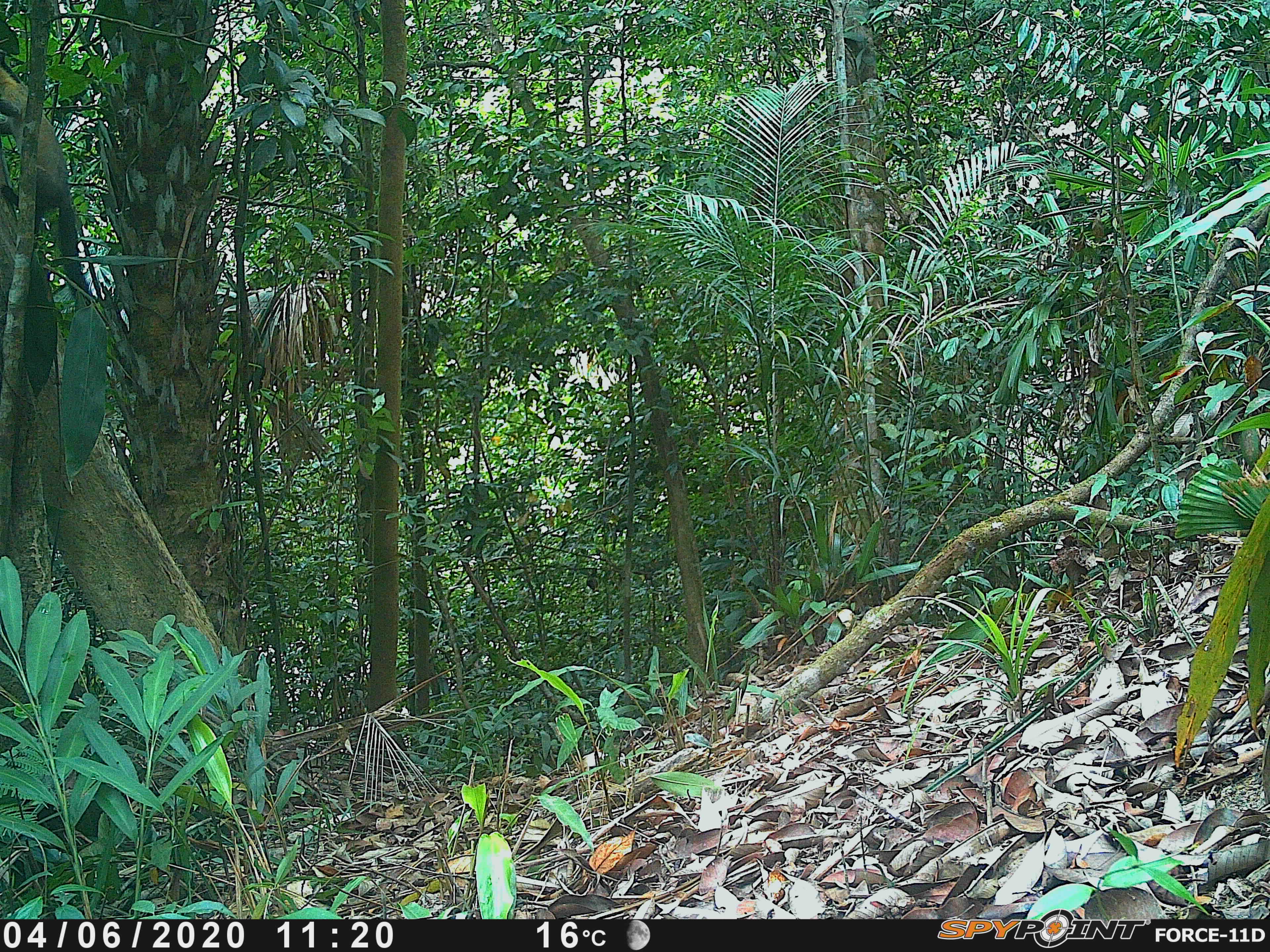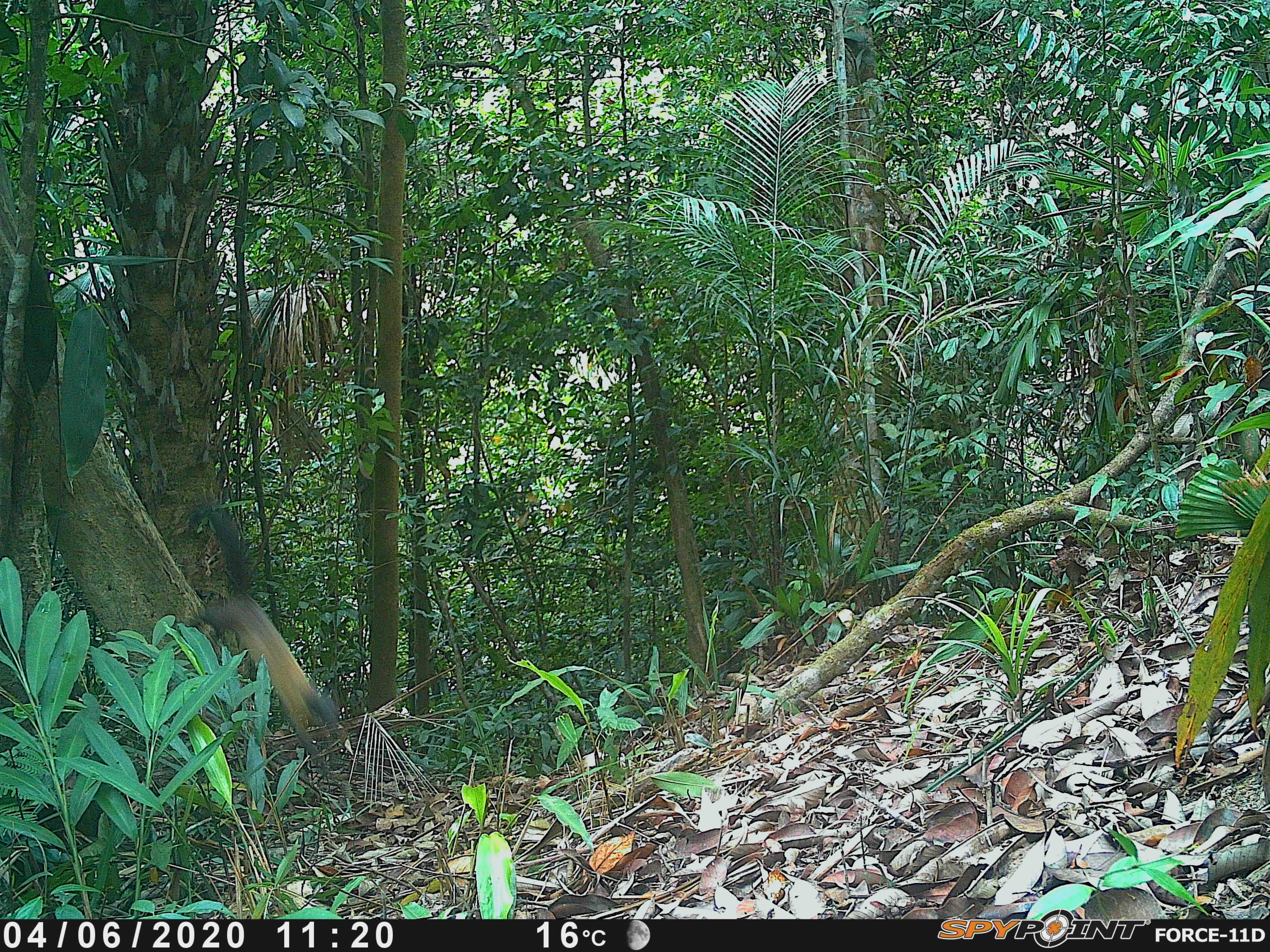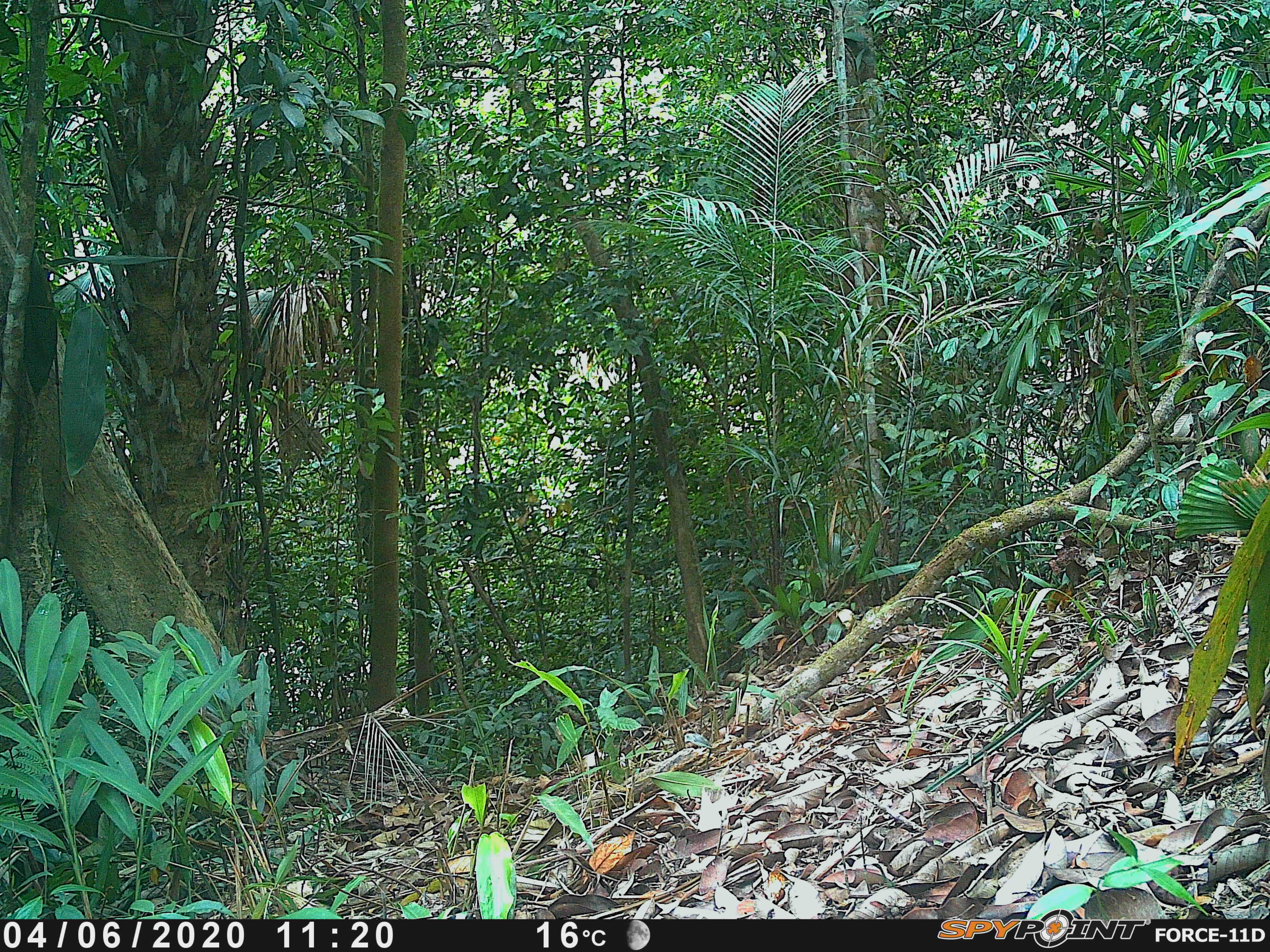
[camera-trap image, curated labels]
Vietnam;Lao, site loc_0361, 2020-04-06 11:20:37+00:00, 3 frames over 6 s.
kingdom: Animalia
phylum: Chordata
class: Mammalia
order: Carnivora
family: Mustelidae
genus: Martes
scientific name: Martes flavigula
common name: yellow-throated marten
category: yellow throated marten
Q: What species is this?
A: Yellow throated marten (yellow-throated marten) (Martes flavigula).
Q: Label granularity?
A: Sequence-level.